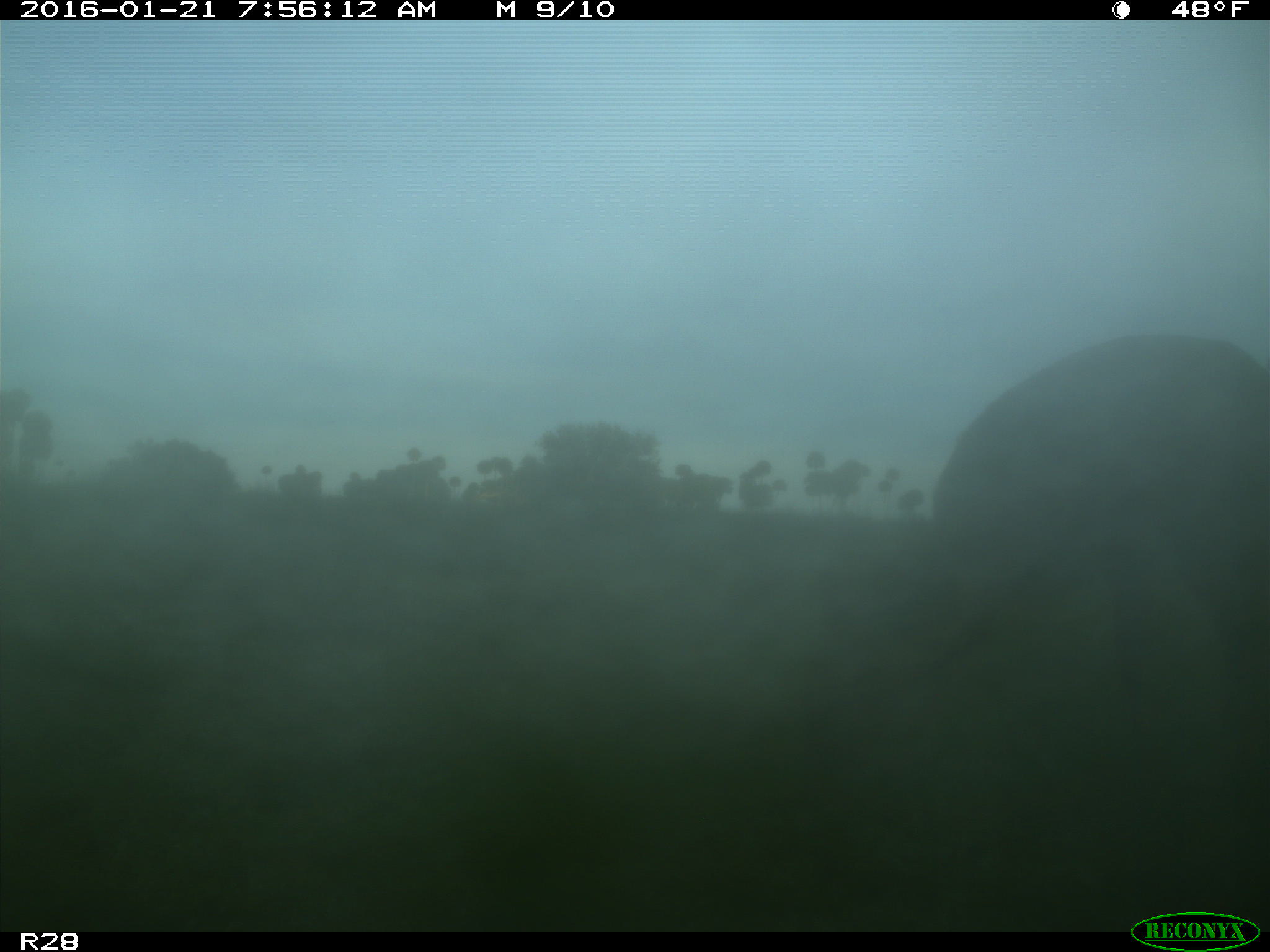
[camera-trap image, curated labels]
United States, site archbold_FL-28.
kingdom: Animalia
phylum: Chordata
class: Mammalia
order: Artiodactyla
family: Cervidae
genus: Odocoileus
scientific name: Odocoileus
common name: deer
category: unidentified deer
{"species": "unidentified deer (deer) (Odocoileus)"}